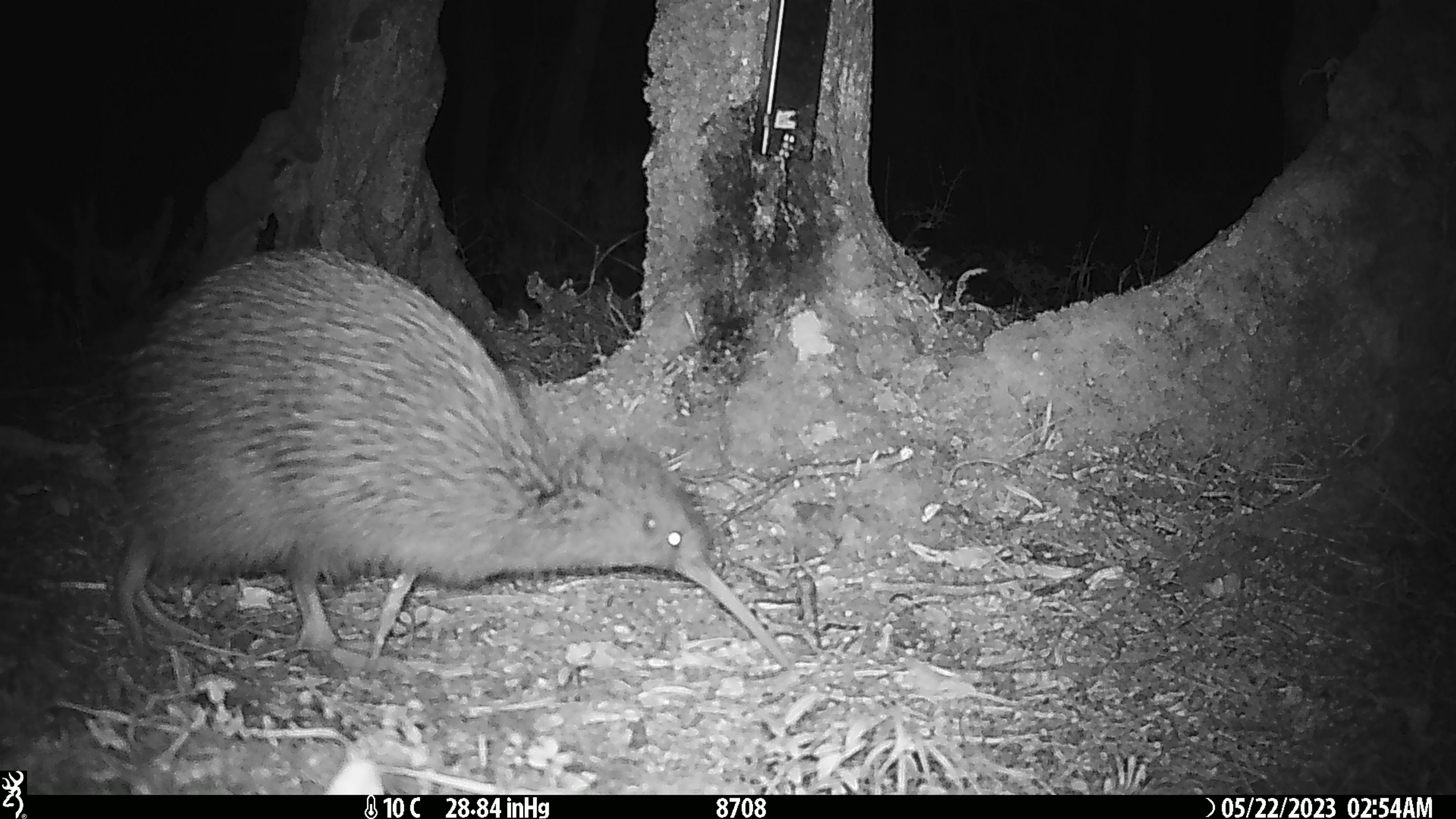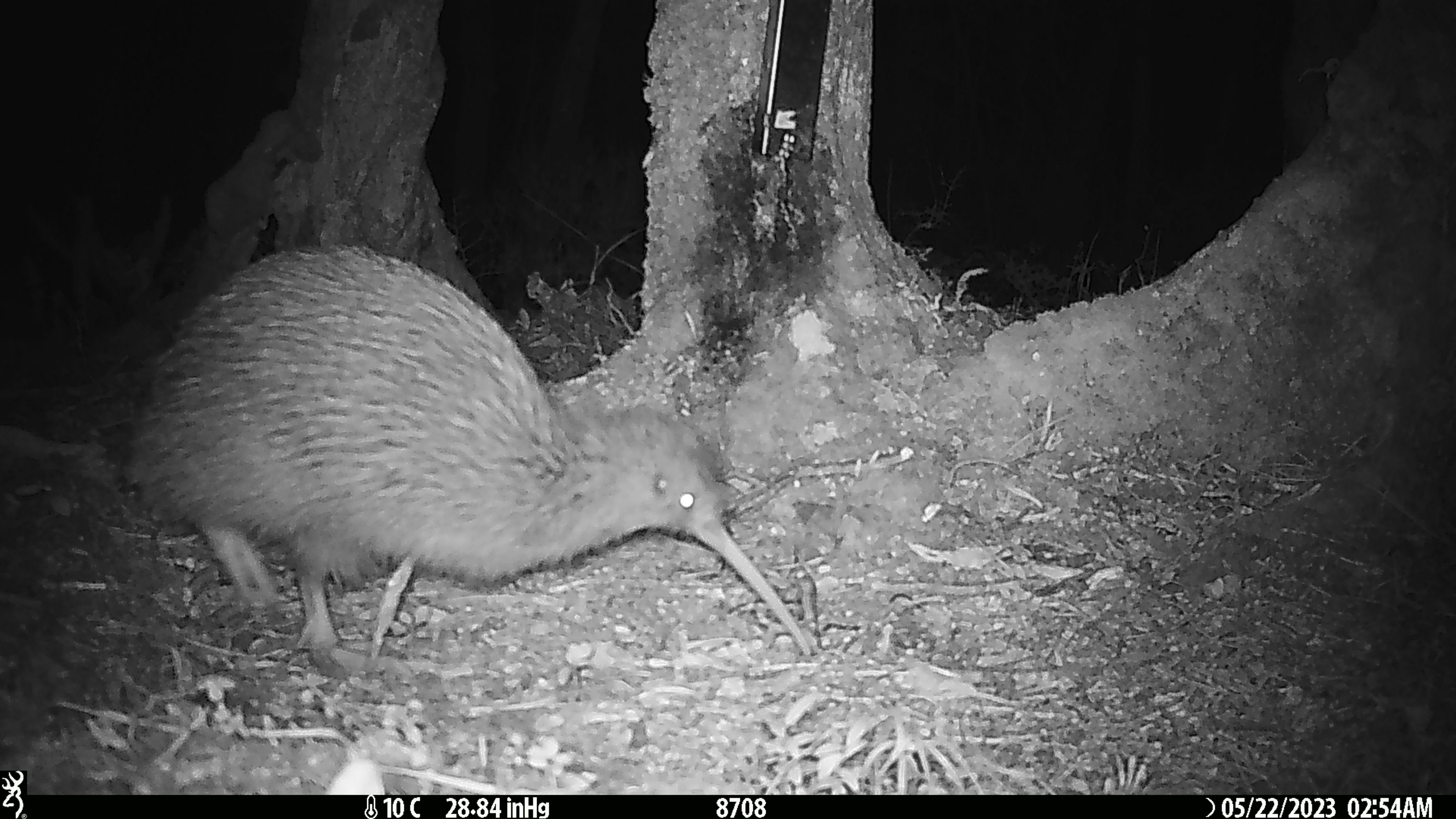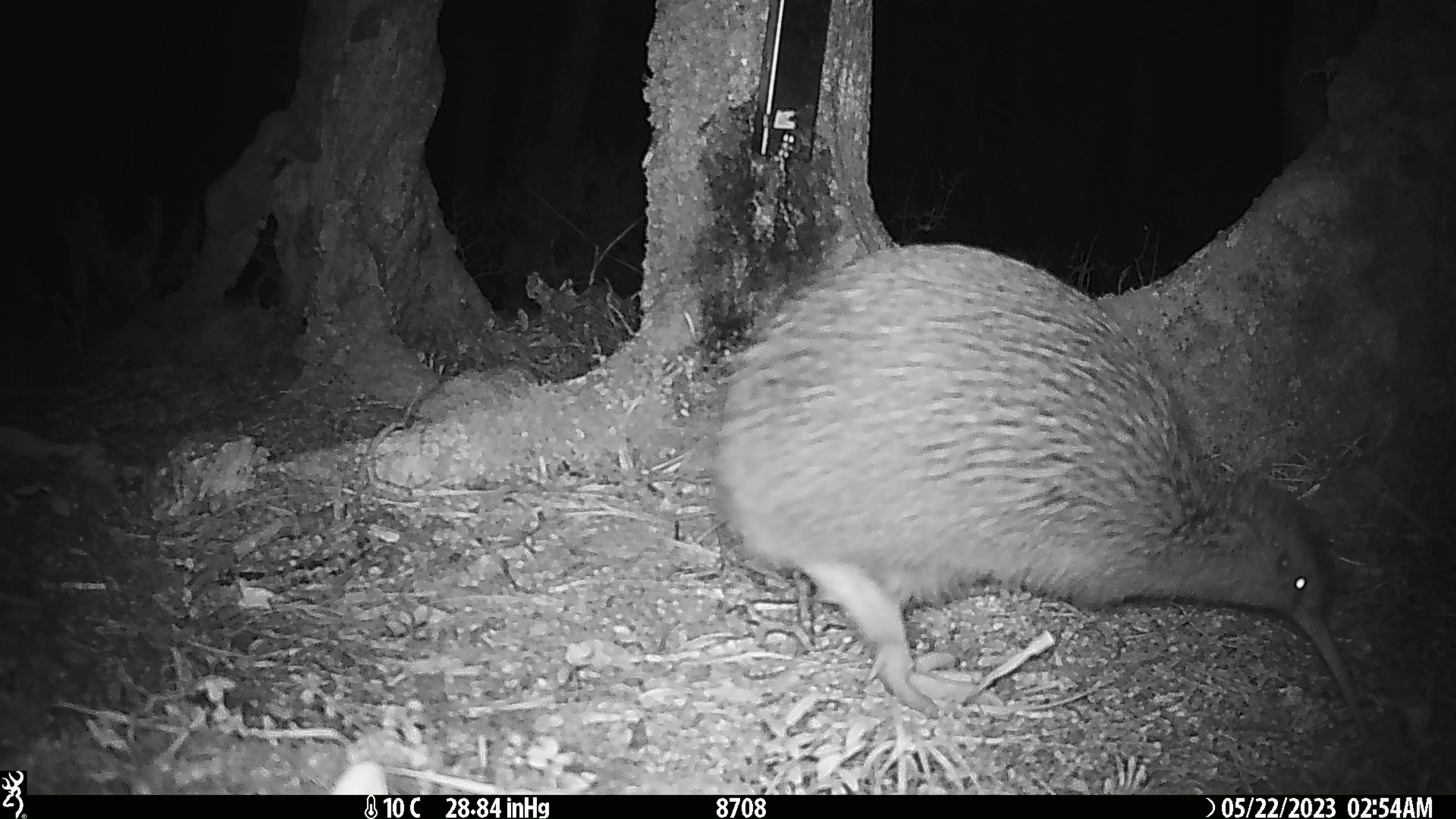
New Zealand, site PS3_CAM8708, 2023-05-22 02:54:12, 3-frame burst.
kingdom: Animalia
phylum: Chordata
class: Aves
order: Apterygiformes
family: Apterygidae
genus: Apteryx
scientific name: Apteryx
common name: kiwi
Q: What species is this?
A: Kiwi (Apteryx).